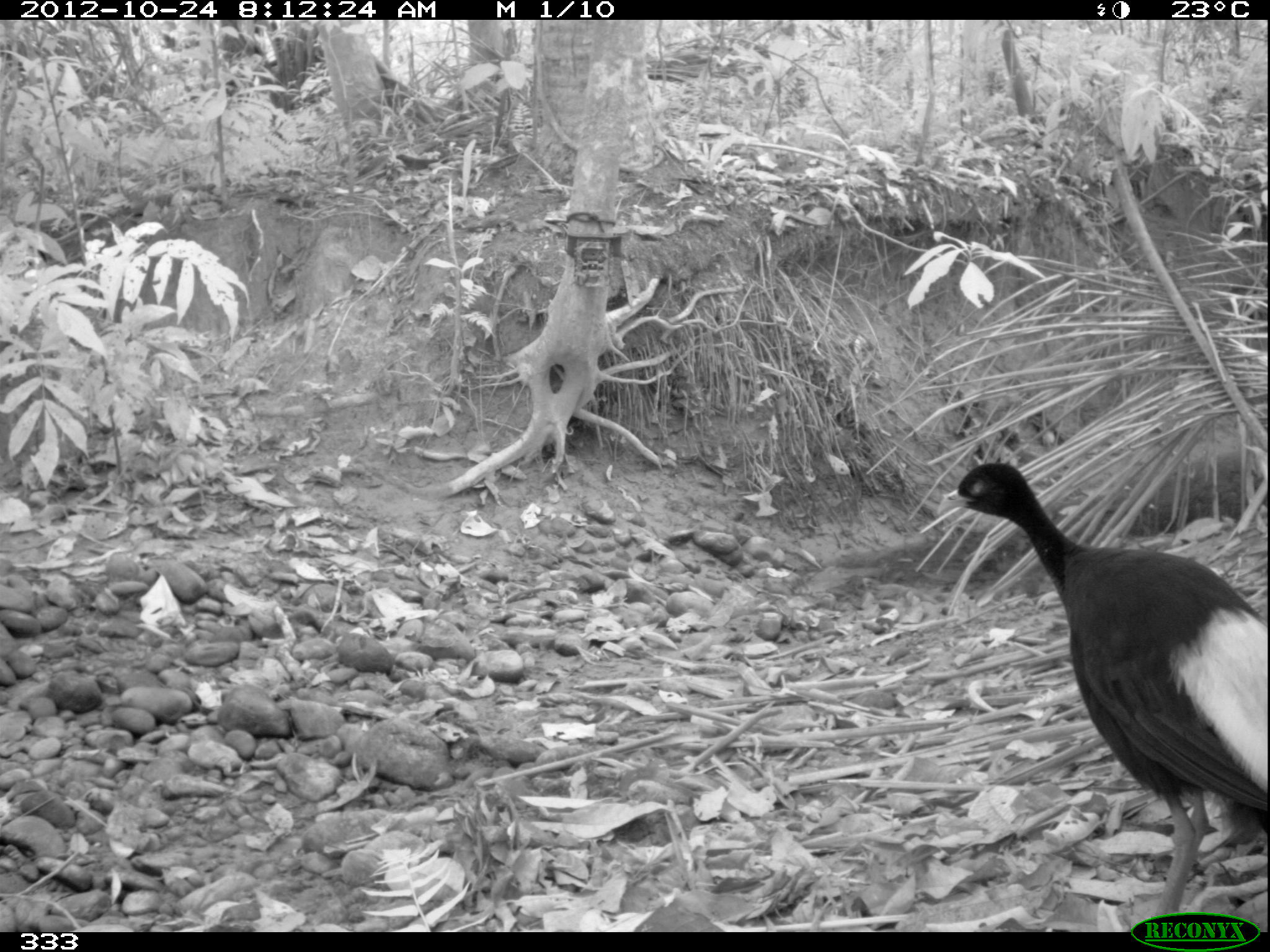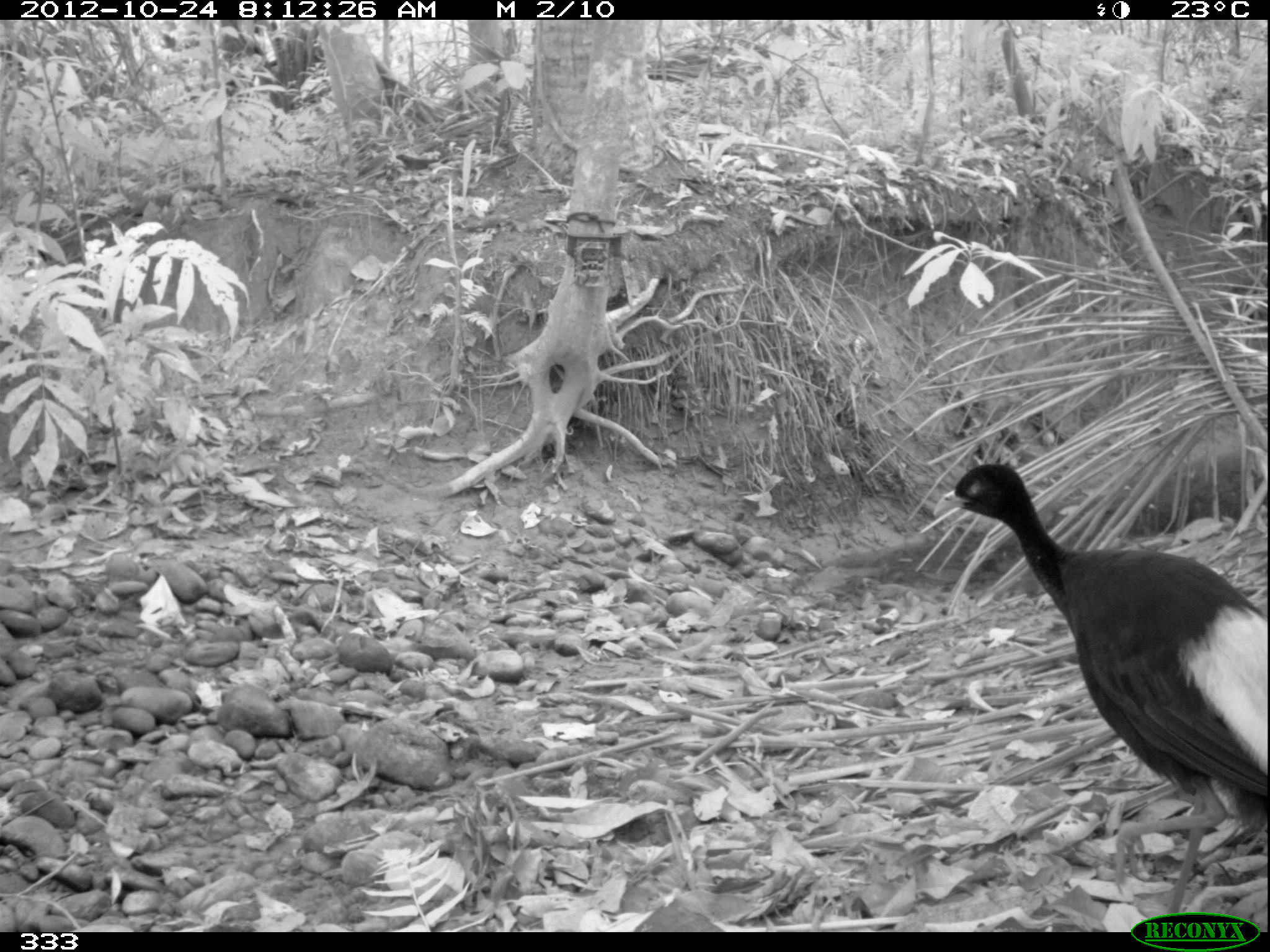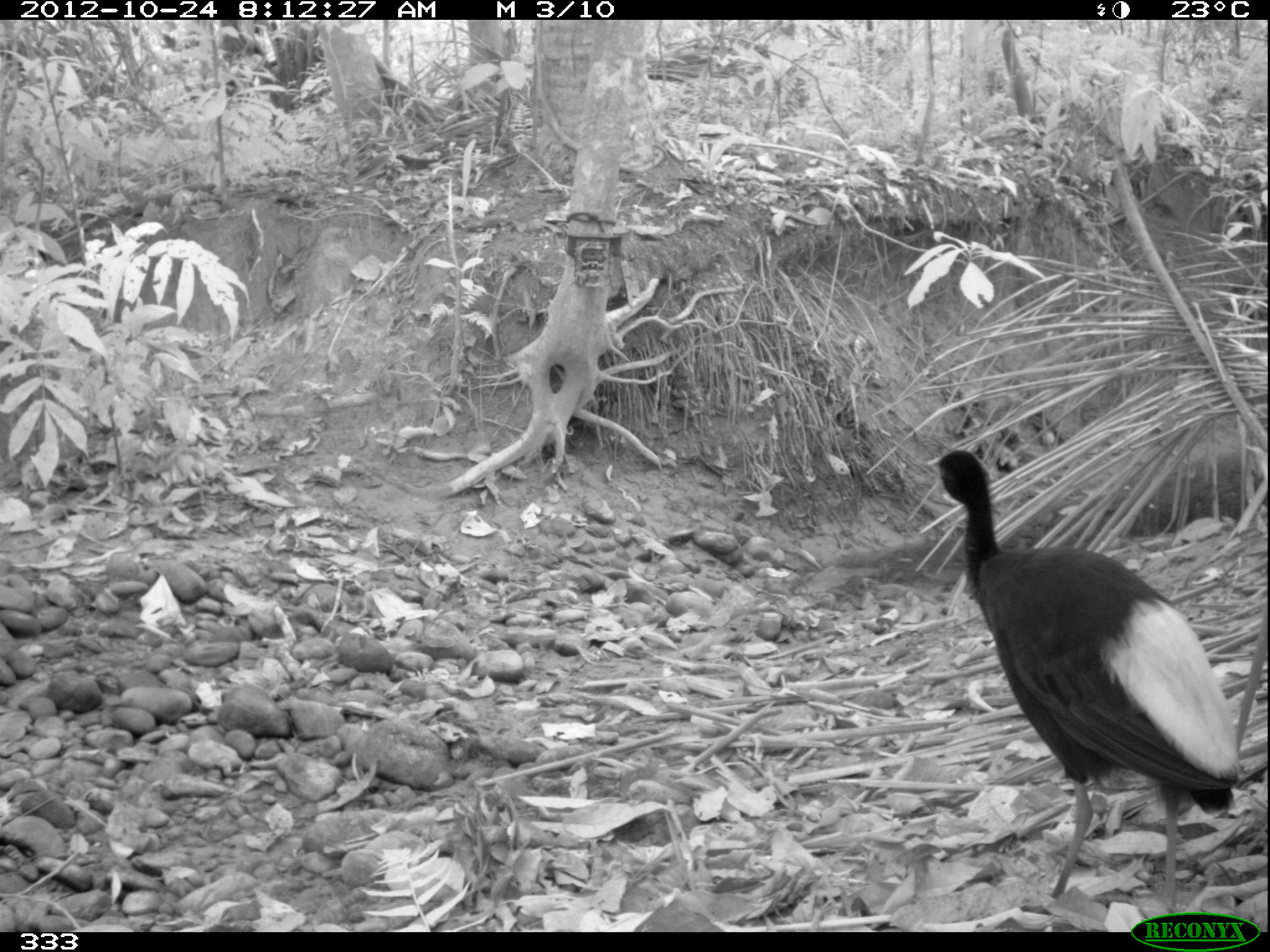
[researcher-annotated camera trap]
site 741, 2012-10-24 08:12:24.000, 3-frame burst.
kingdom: Animalia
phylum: Chordata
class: Aves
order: Gruiformes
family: Psophiidae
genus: Psophia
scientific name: Psophia leucoptera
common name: pale-winged trumpeter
Psophia leucoptera (pale-winged trumpeter).